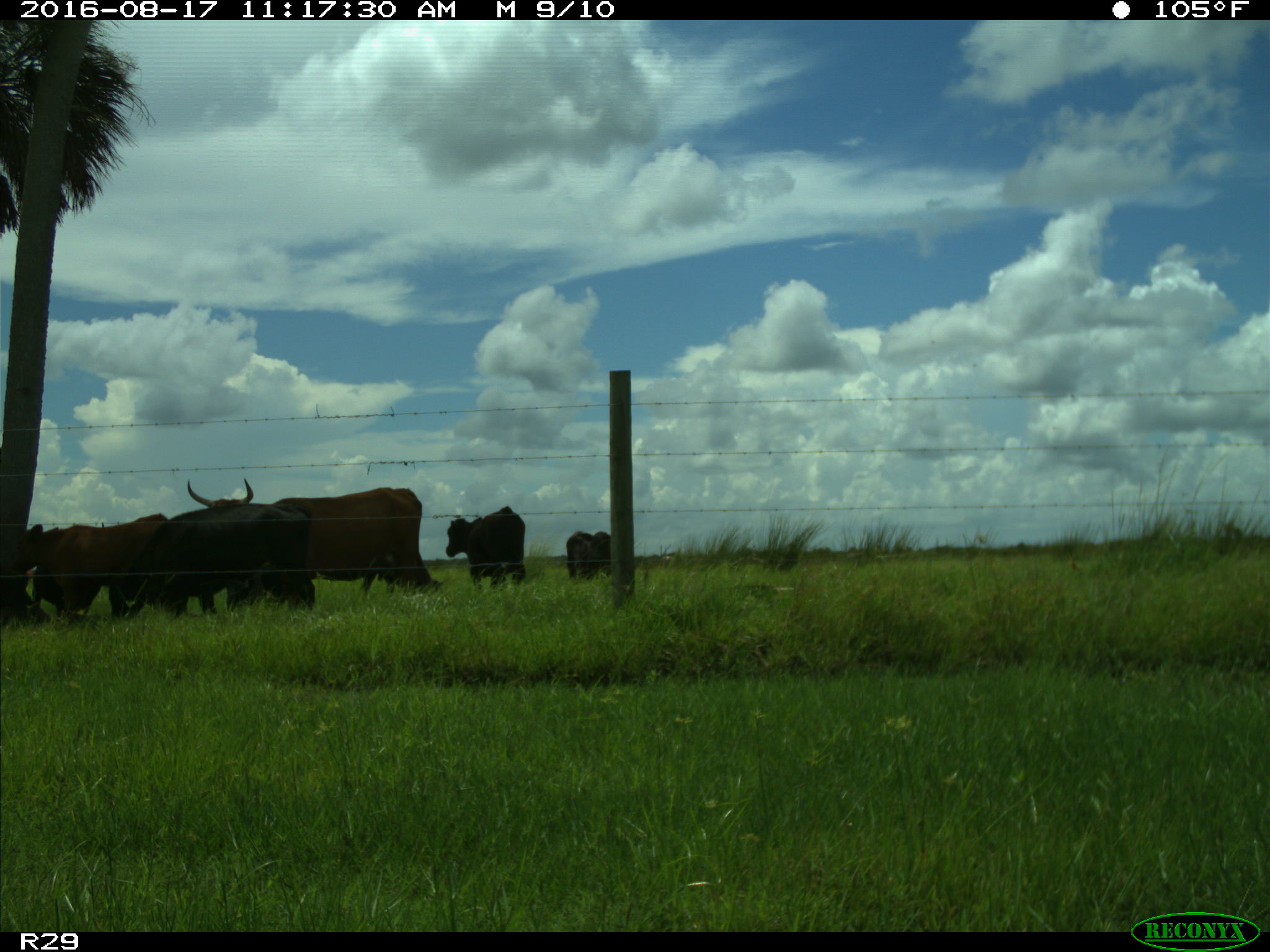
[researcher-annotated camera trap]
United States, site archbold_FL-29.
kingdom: Animalia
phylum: Chordata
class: Mammalia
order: Artiodactyla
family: Bovidae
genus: Bos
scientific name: Bos taurus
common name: domestic cow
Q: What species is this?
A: Bos taurus (domestic cow).